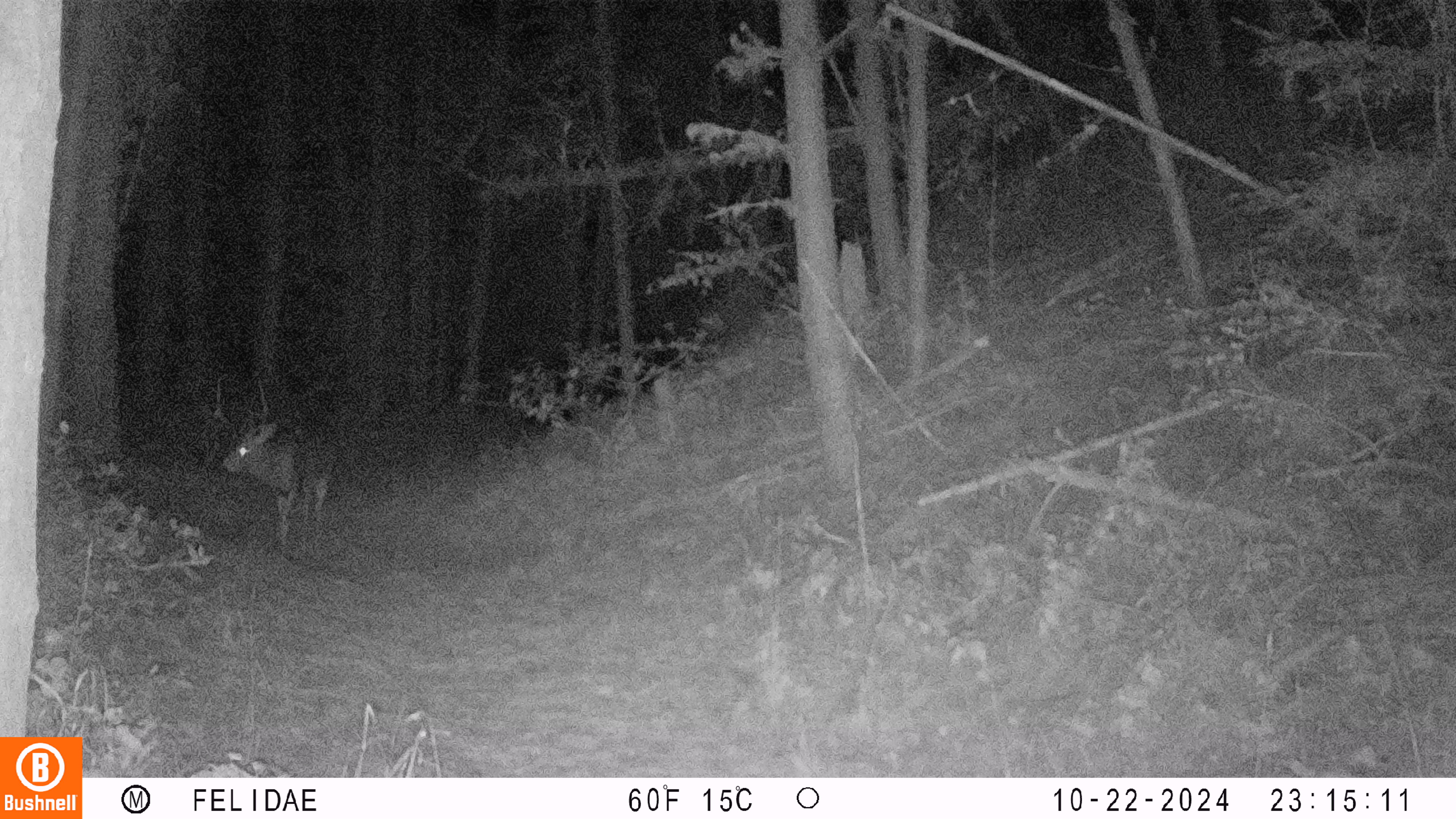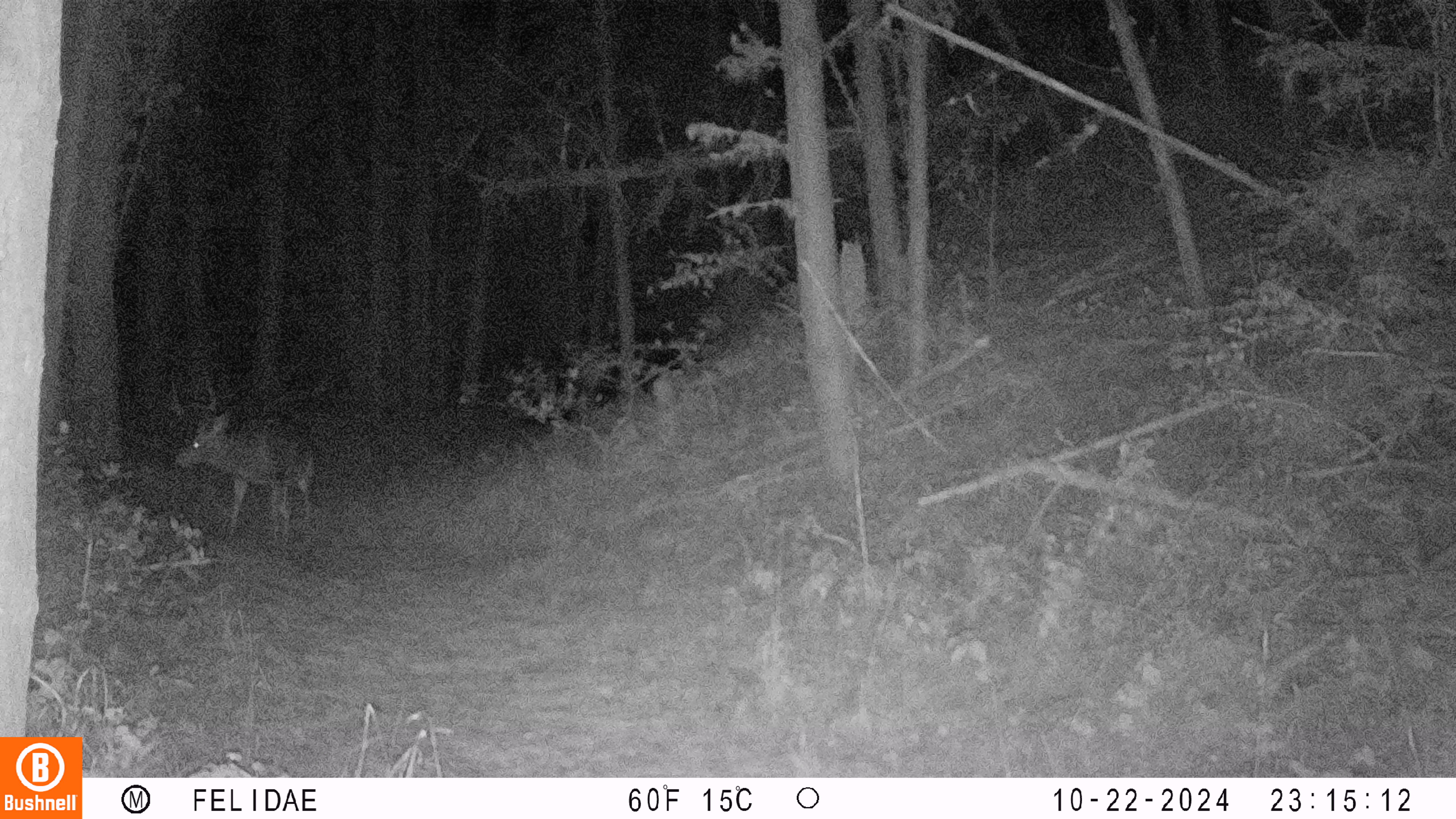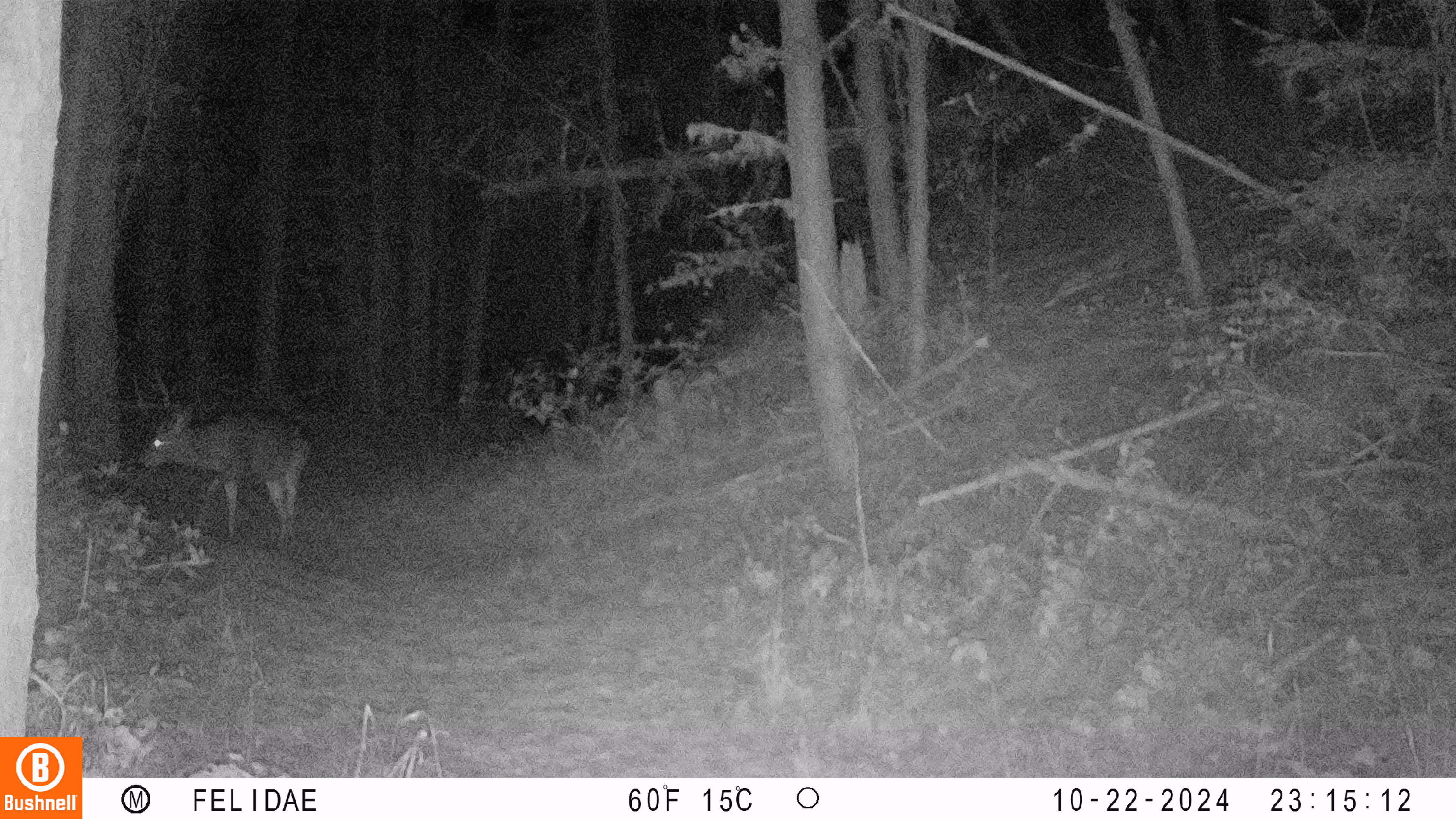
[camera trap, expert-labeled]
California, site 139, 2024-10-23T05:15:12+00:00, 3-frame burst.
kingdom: Animalia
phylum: Chordata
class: Mammalia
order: Artiodactyla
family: Cervidae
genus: Odocoileus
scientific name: Odocoileus hemionus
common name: mule deer